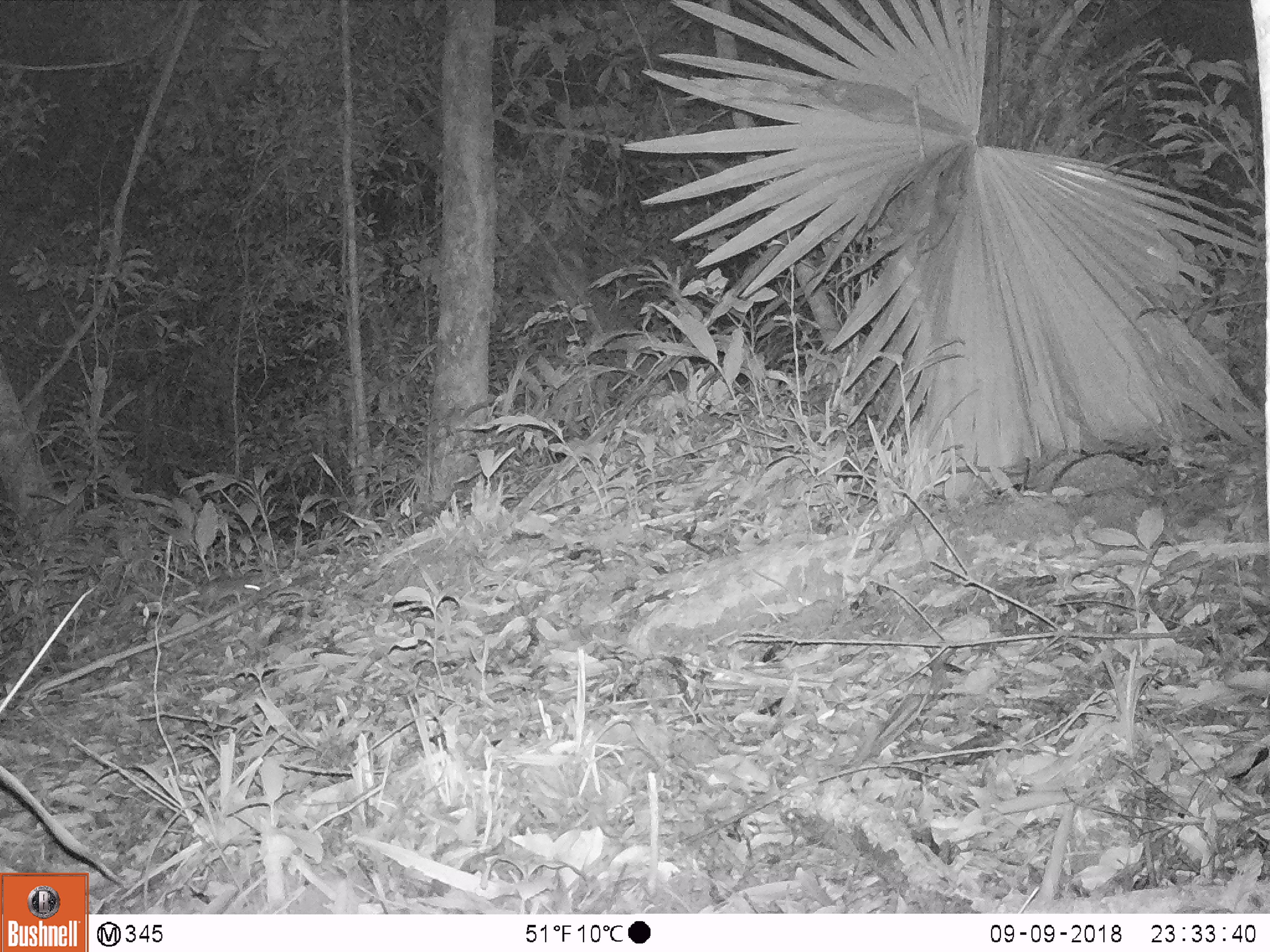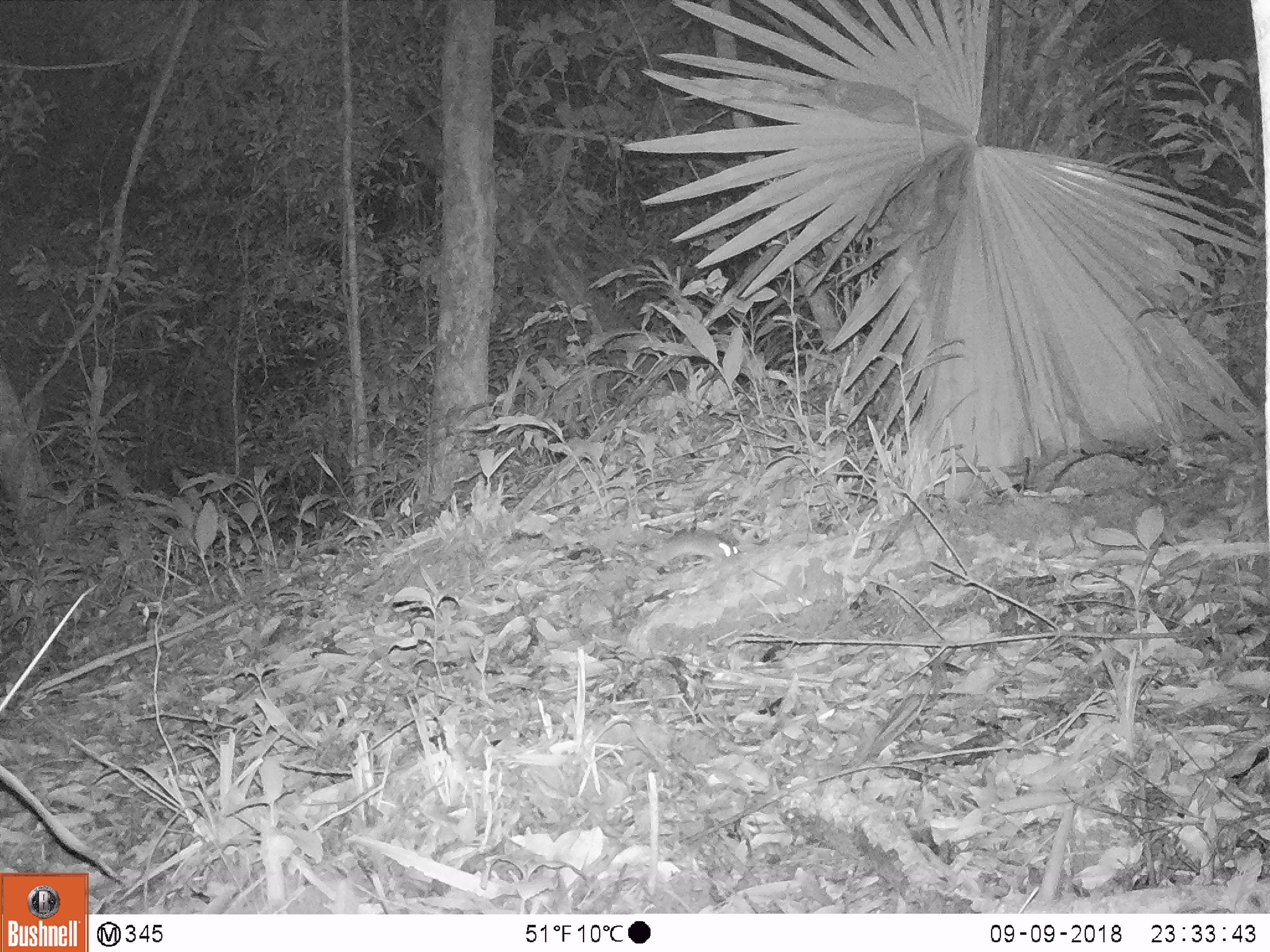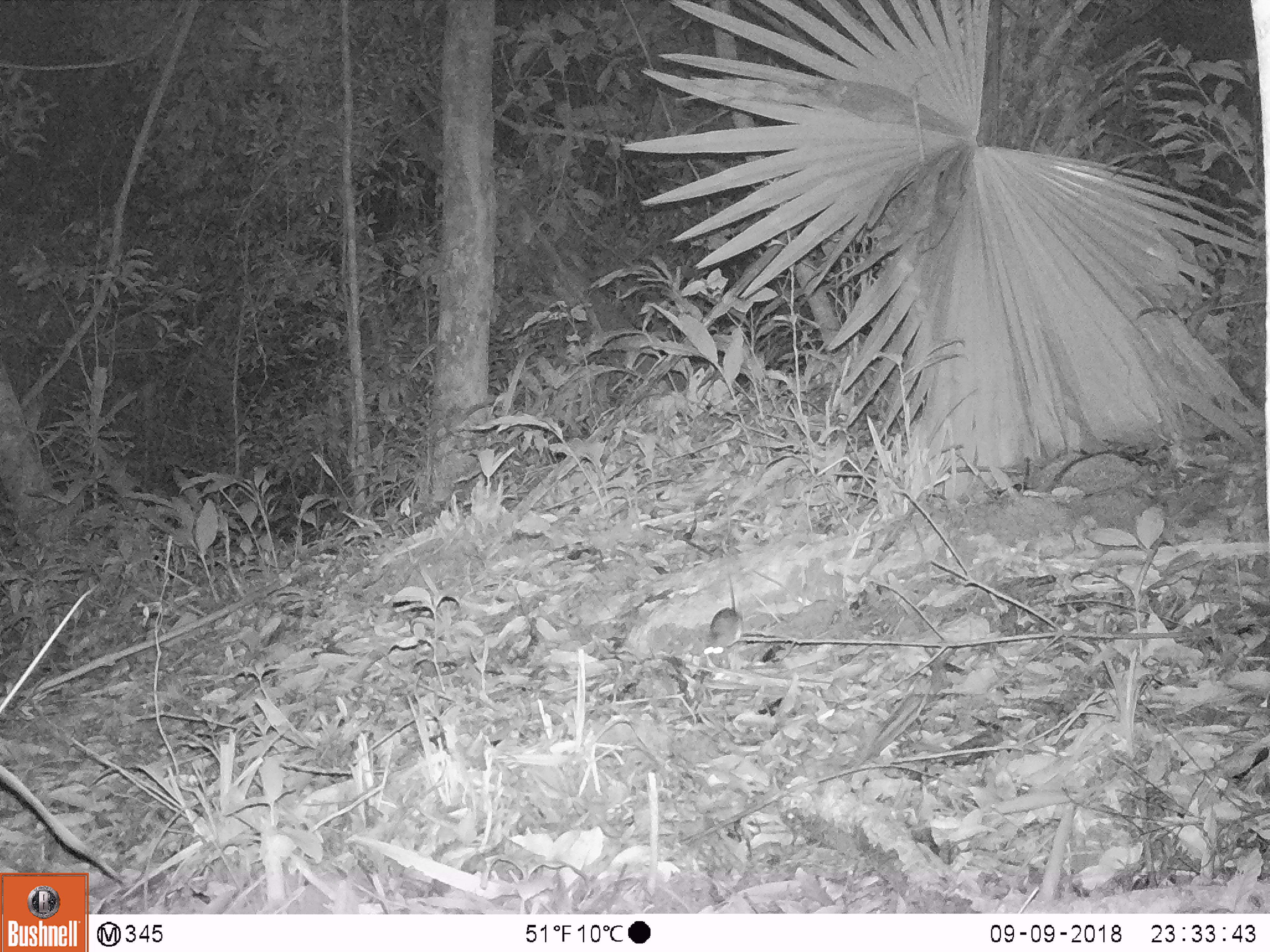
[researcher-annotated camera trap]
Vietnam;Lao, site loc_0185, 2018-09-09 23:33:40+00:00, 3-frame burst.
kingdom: Animalia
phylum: Chordata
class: Mammalia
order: Rodentia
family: Muridae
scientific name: Muridae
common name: old-world mice and rats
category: unidentified murid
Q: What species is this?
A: Unidentified murid (old-world mice and rats) (Muridae).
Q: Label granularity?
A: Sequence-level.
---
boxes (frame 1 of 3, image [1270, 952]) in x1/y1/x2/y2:
unidentified murid: 171/570/260/617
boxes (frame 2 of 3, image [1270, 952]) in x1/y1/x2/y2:
unidentified murid: 652/526/739/573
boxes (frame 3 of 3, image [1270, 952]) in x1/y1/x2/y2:
unidentified murid: 703/574/744/659